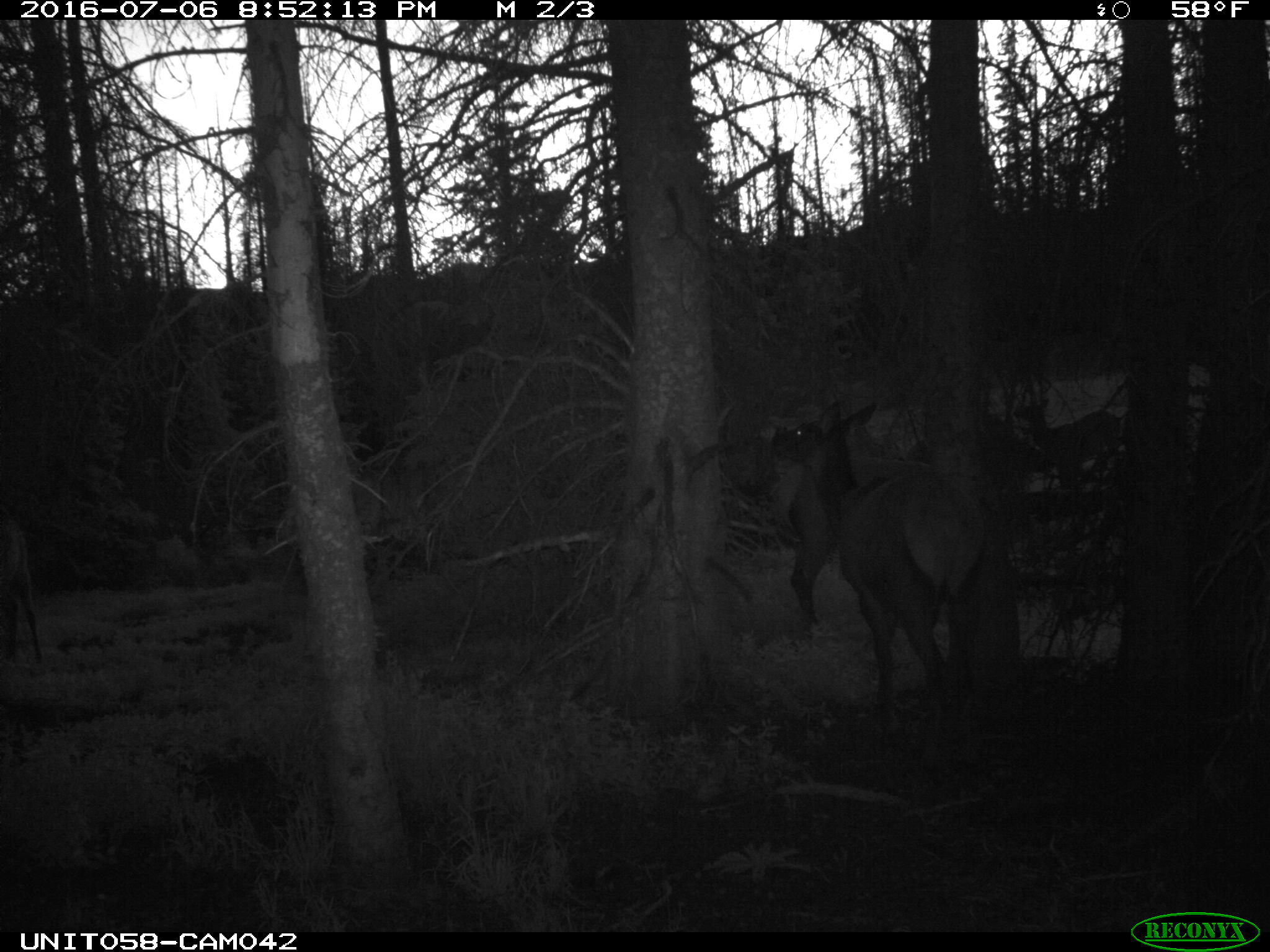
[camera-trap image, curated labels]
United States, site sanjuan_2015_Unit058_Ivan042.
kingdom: Animalia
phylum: Chordata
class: Mammalia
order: Artiodactyla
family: Cervidae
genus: Cervus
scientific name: Cervus elaphus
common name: red deer